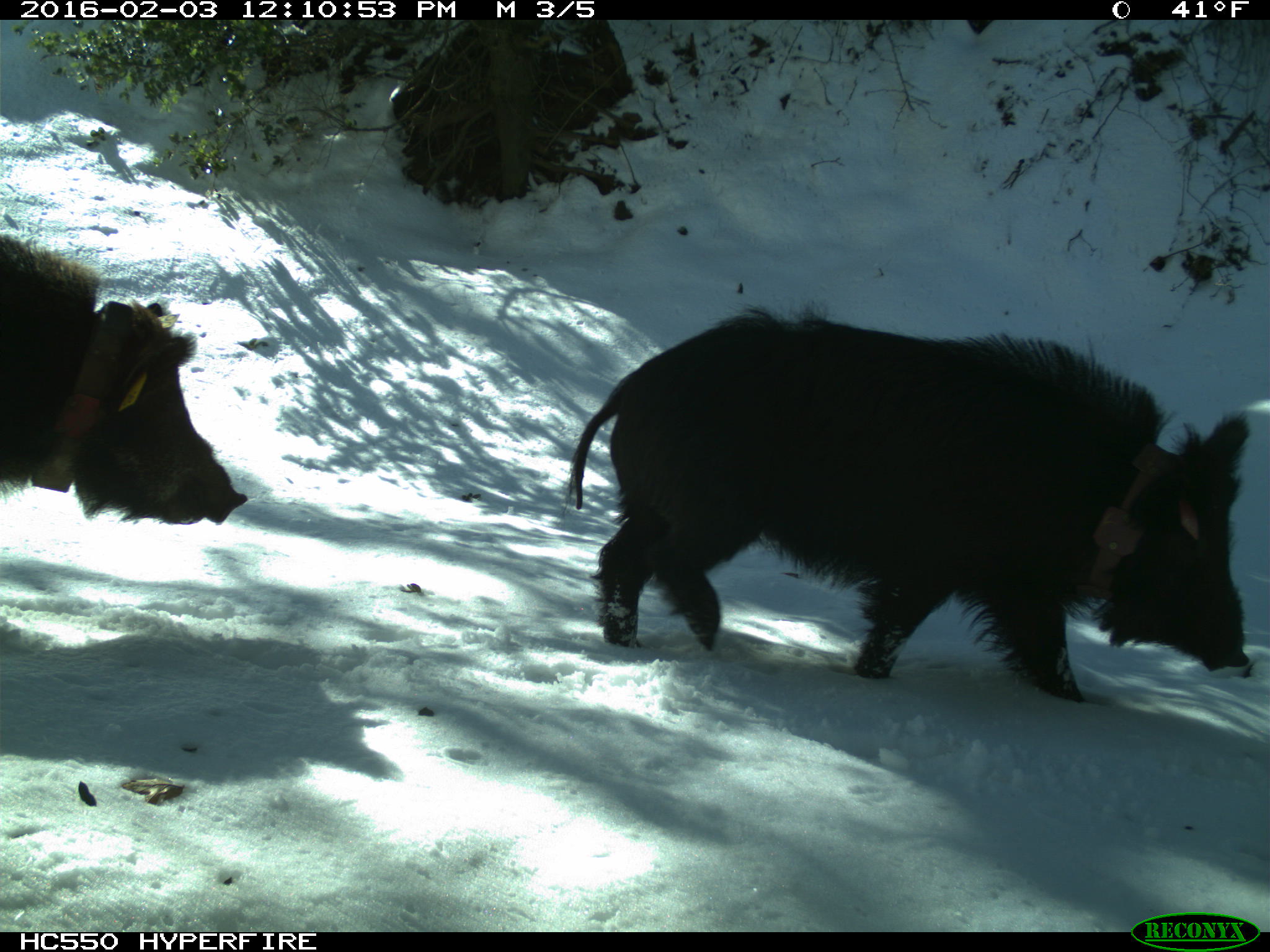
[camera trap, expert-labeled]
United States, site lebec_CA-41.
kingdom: Animalia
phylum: Chordata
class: Mammalia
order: Artiodactyla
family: Suidae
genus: Sus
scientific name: Sus scrofa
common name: wild boar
Sus scrofa (wild boar).